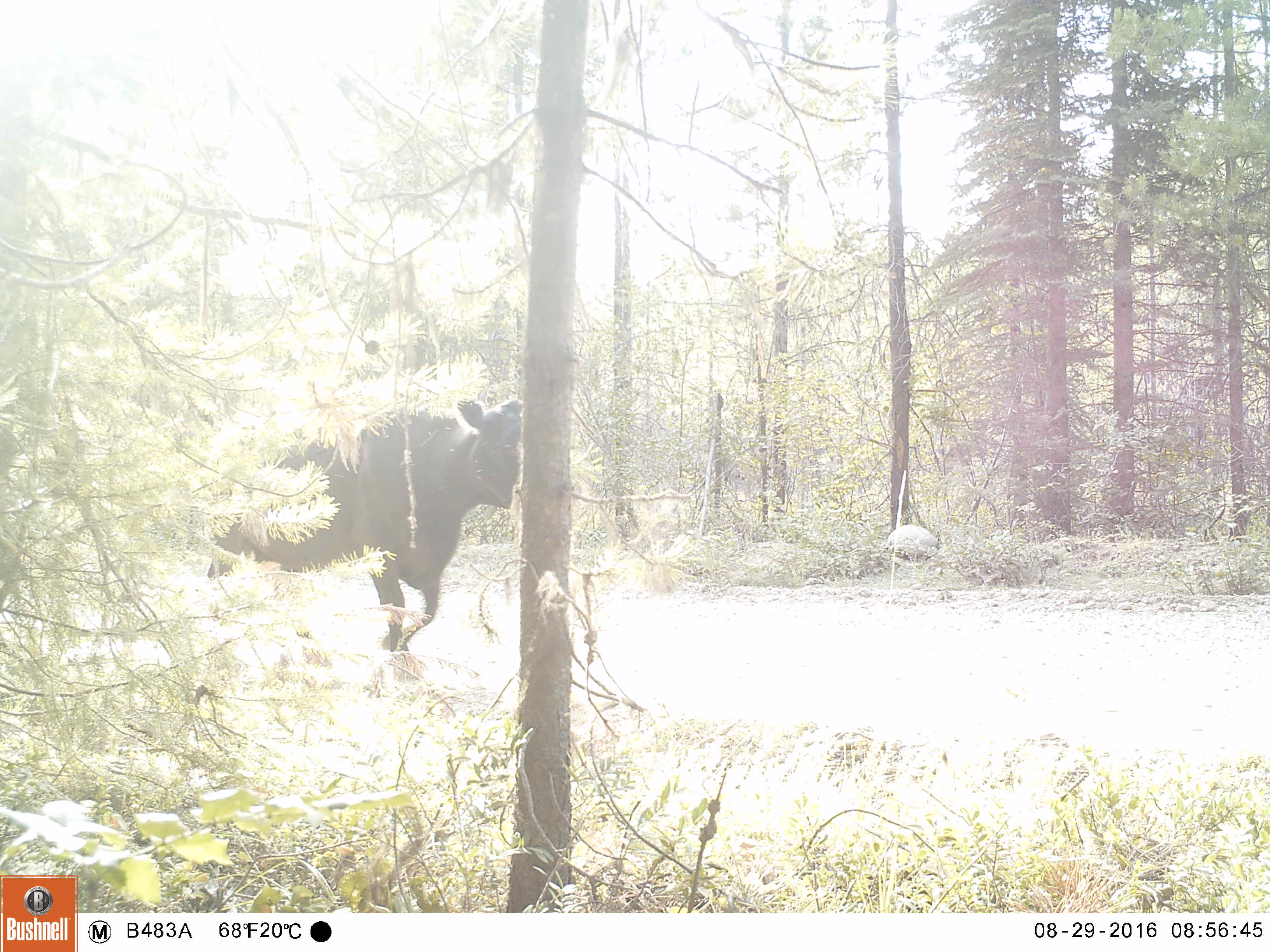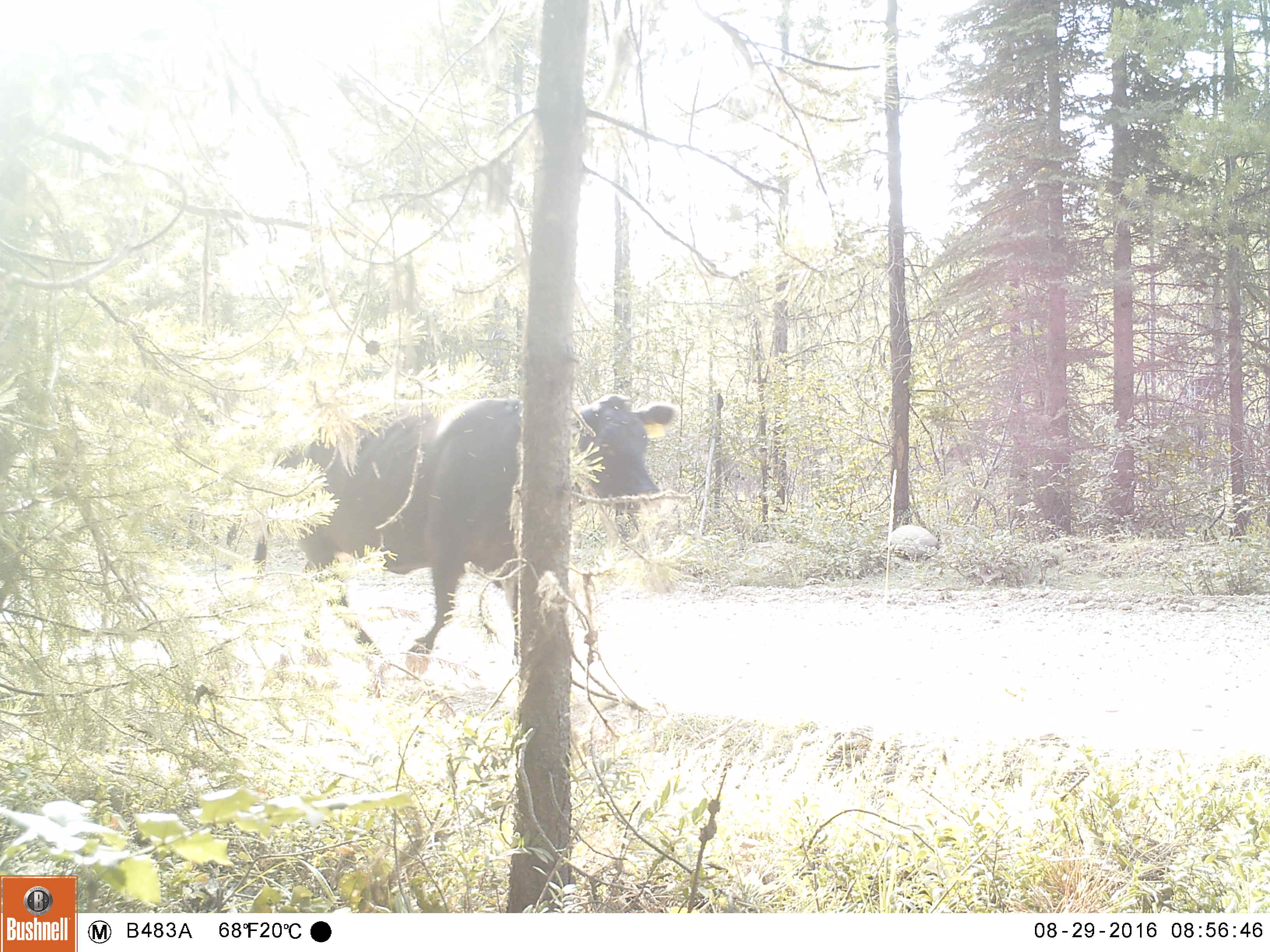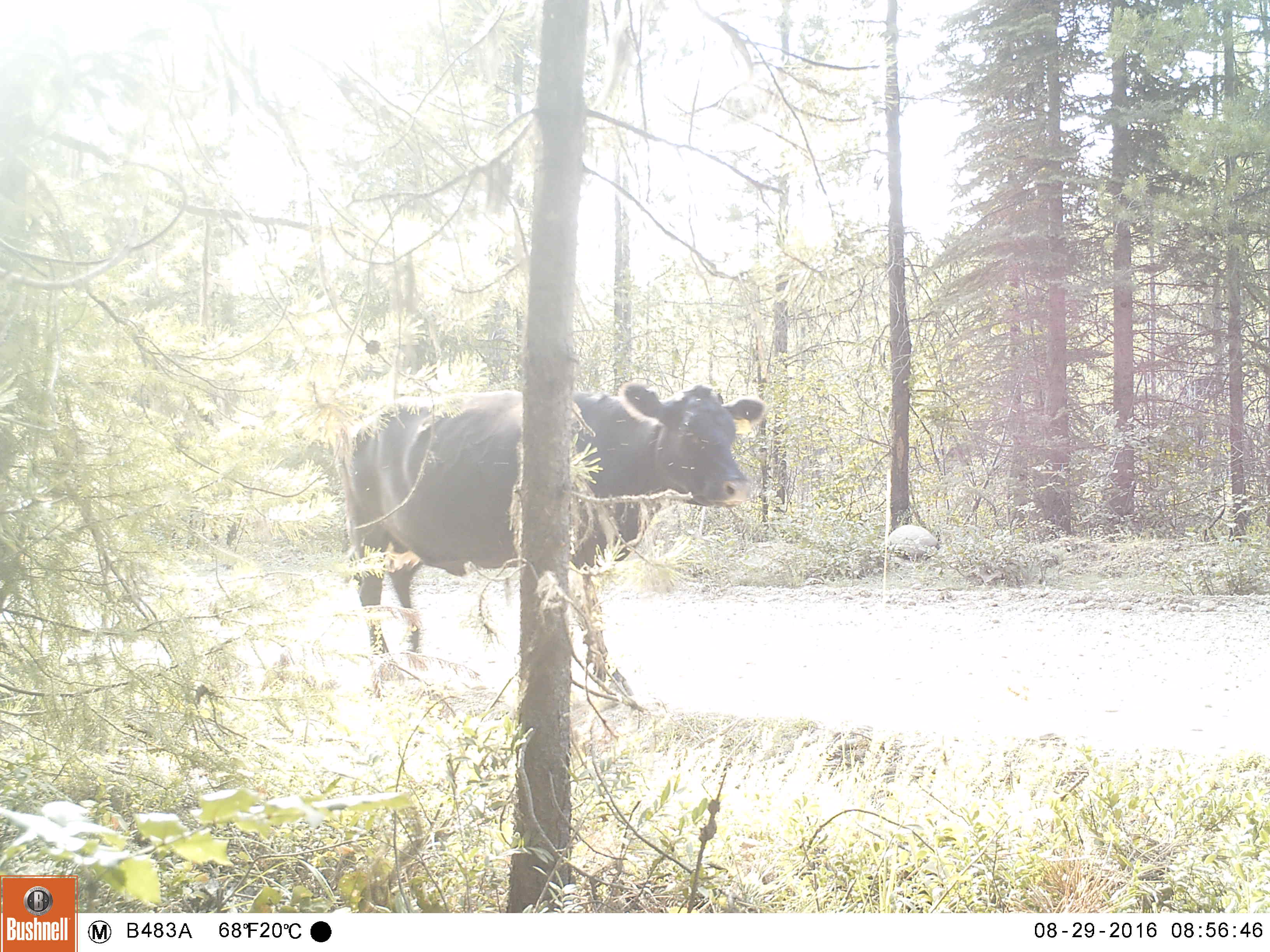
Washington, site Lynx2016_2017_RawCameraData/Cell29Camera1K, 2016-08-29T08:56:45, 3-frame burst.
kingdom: Animalia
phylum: Chordata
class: Mammalia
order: Artiodactyla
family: Bovidae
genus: Bos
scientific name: Bos taurus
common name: domestic cattle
Domestic cattle (Bos taurus). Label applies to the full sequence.